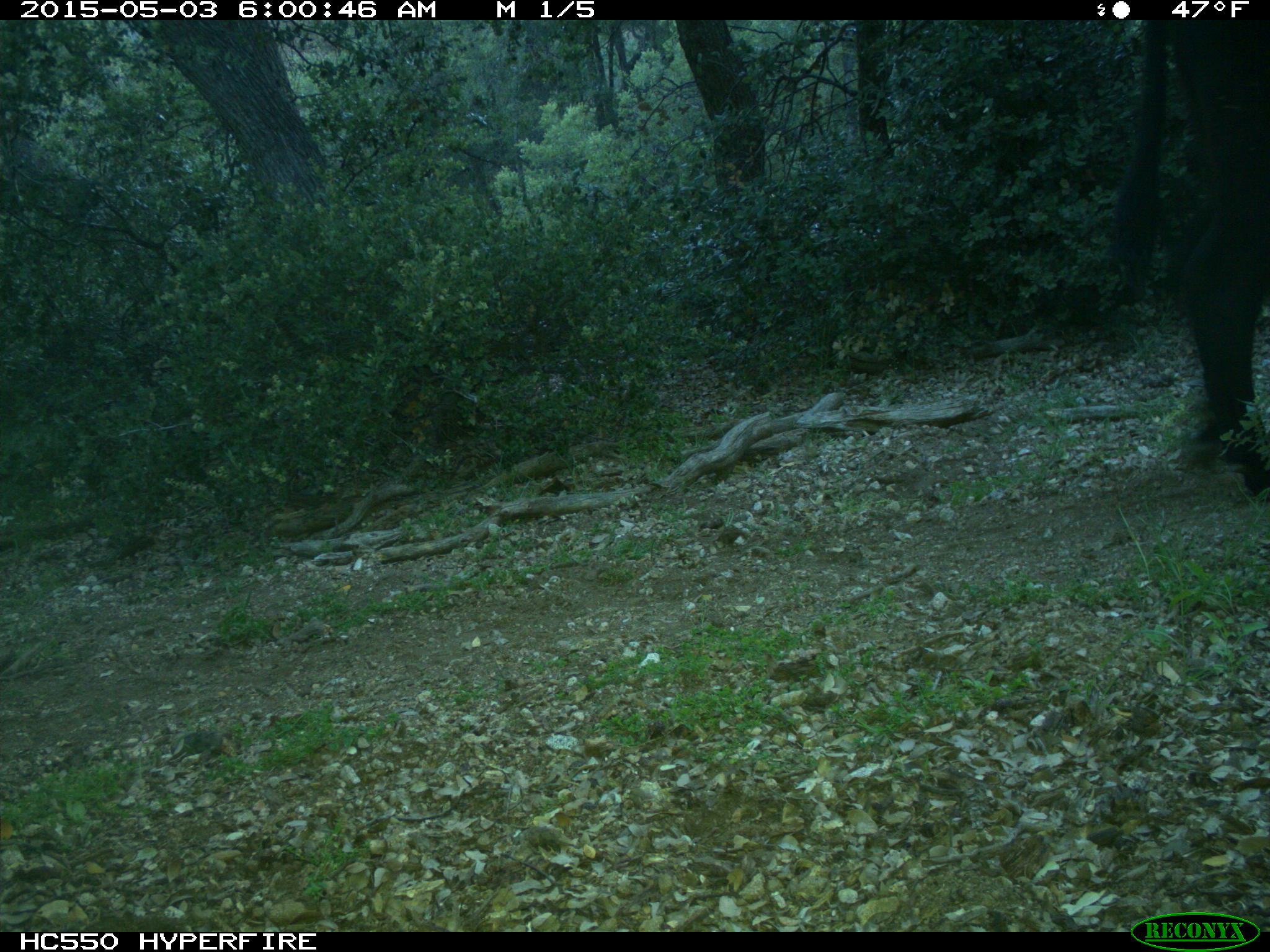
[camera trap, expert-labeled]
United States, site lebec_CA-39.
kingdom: Animalia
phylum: Chordata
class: Mammalia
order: Artiodactyla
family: Bovidae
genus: Bos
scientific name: Bos taurus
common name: domestic cow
Bos taurus (domestic cow).